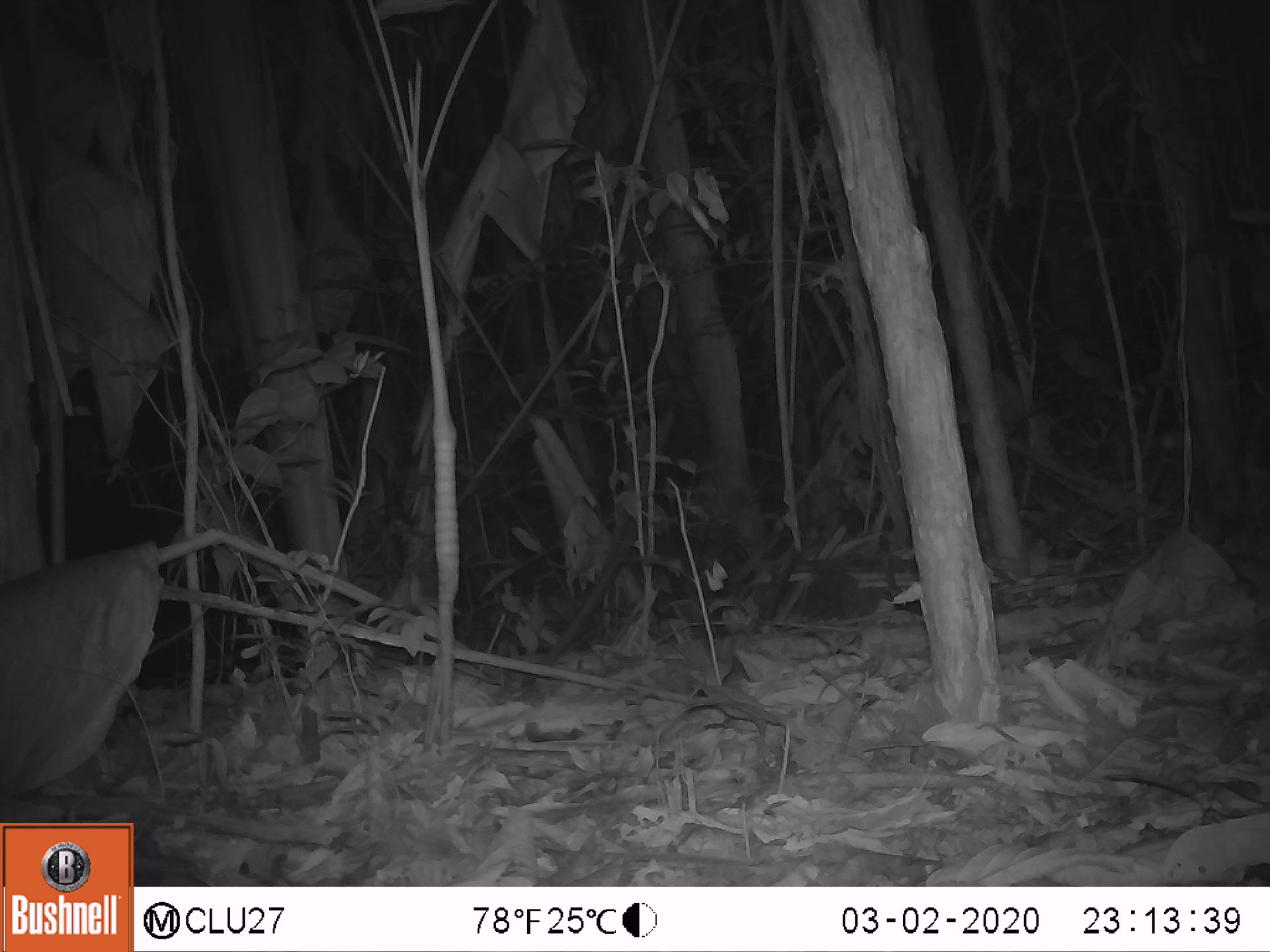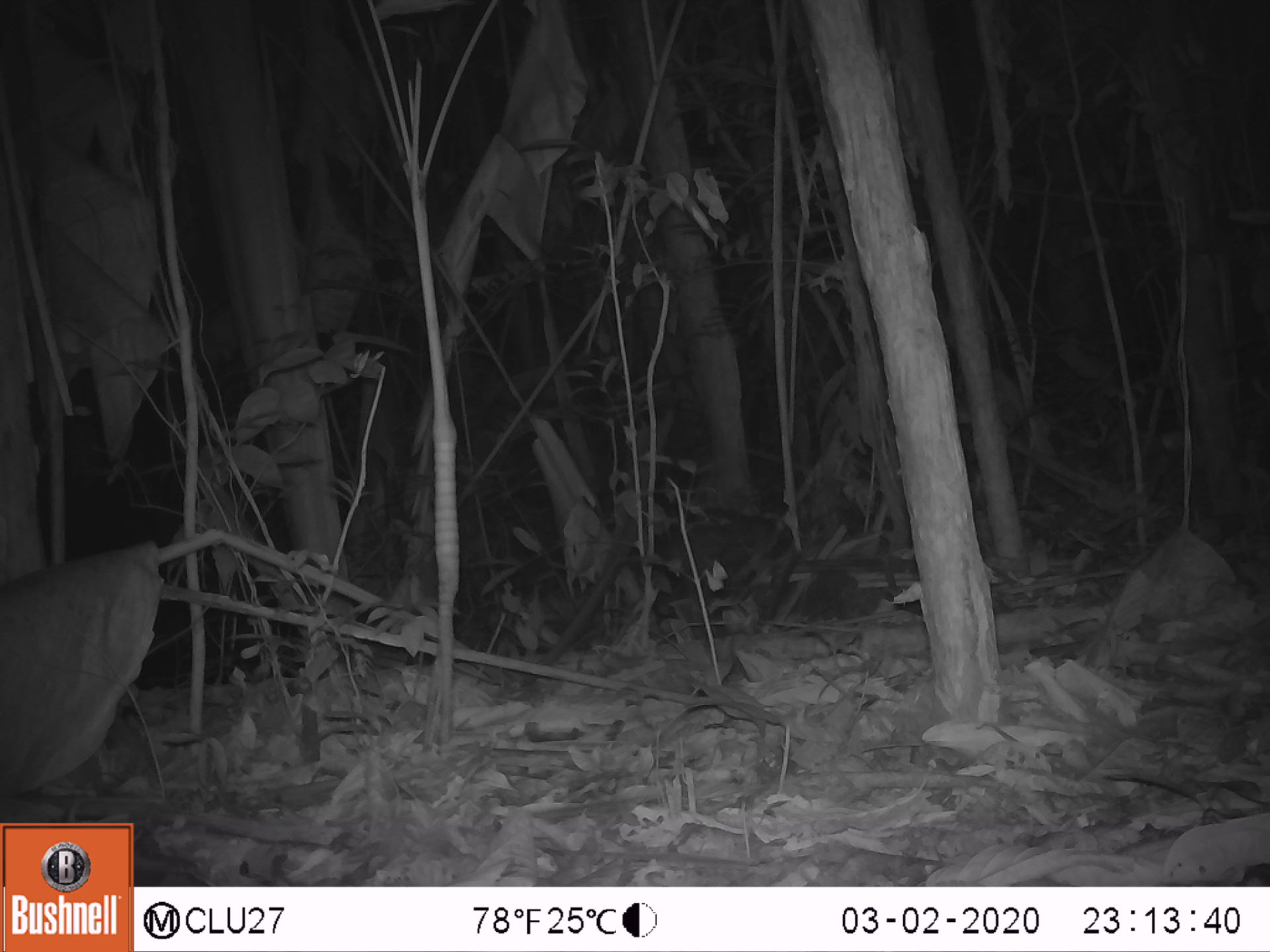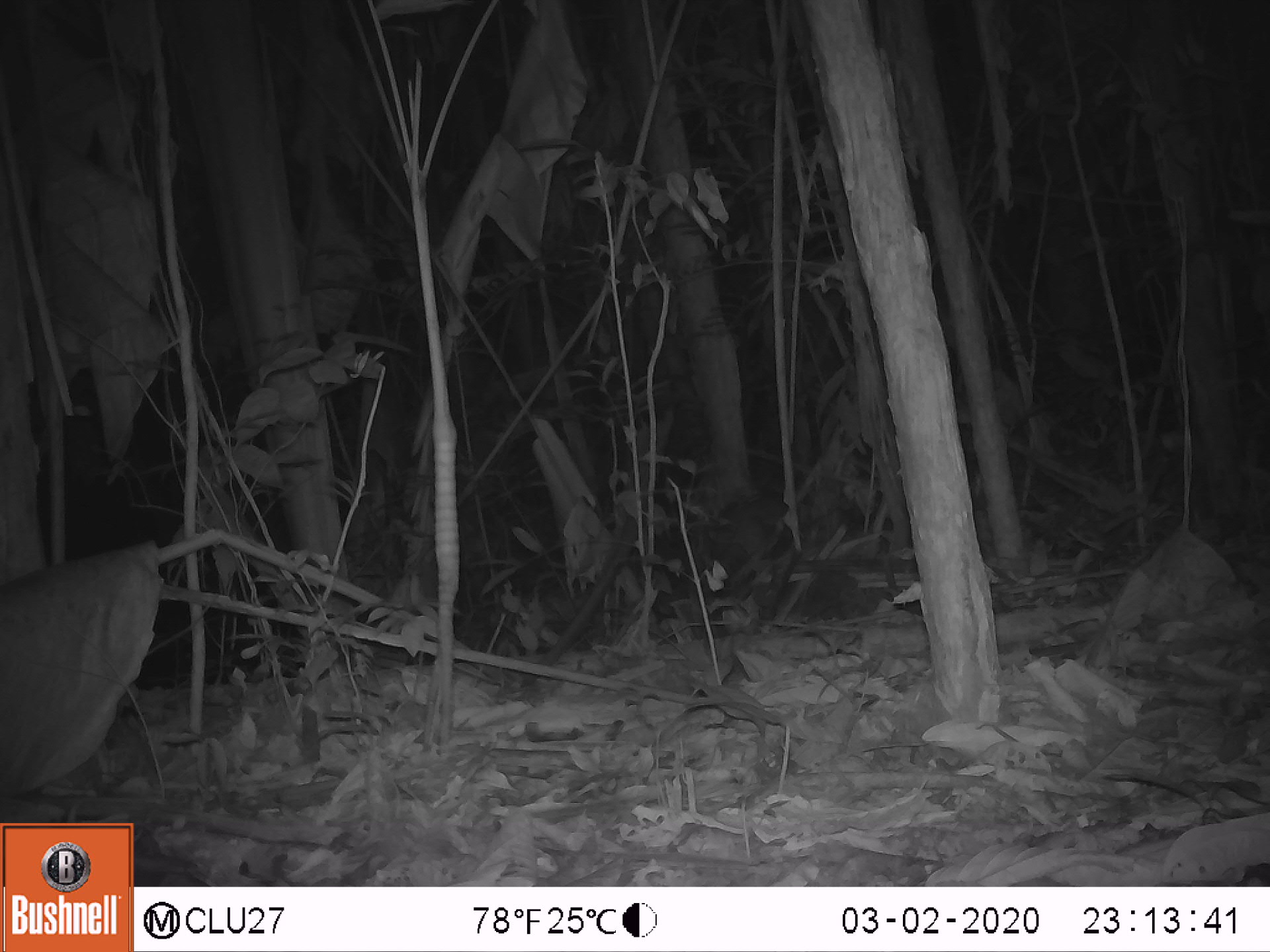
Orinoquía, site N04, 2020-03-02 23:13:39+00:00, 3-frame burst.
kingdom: Animalia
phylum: Chordata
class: Mammalia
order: Rodentia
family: Cuniculidae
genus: Cuniculus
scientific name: Cuniculus paca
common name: spotted paca